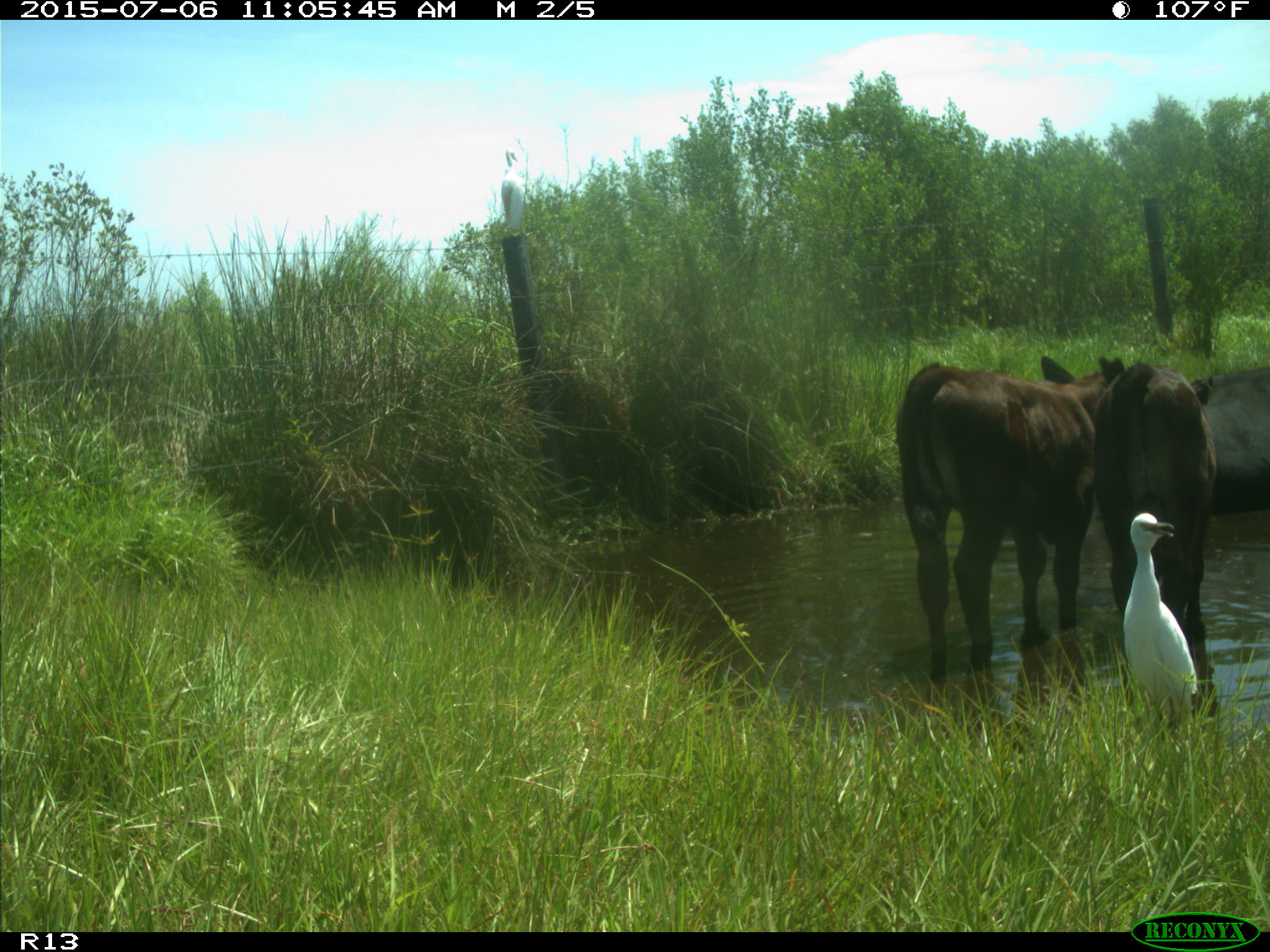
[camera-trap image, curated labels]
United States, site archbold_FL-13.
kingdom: Animalia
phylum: Chordata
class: Mammalia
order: Artiodactyla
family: Bovidae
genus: Bos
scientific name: Bos taurus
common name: domestic cow